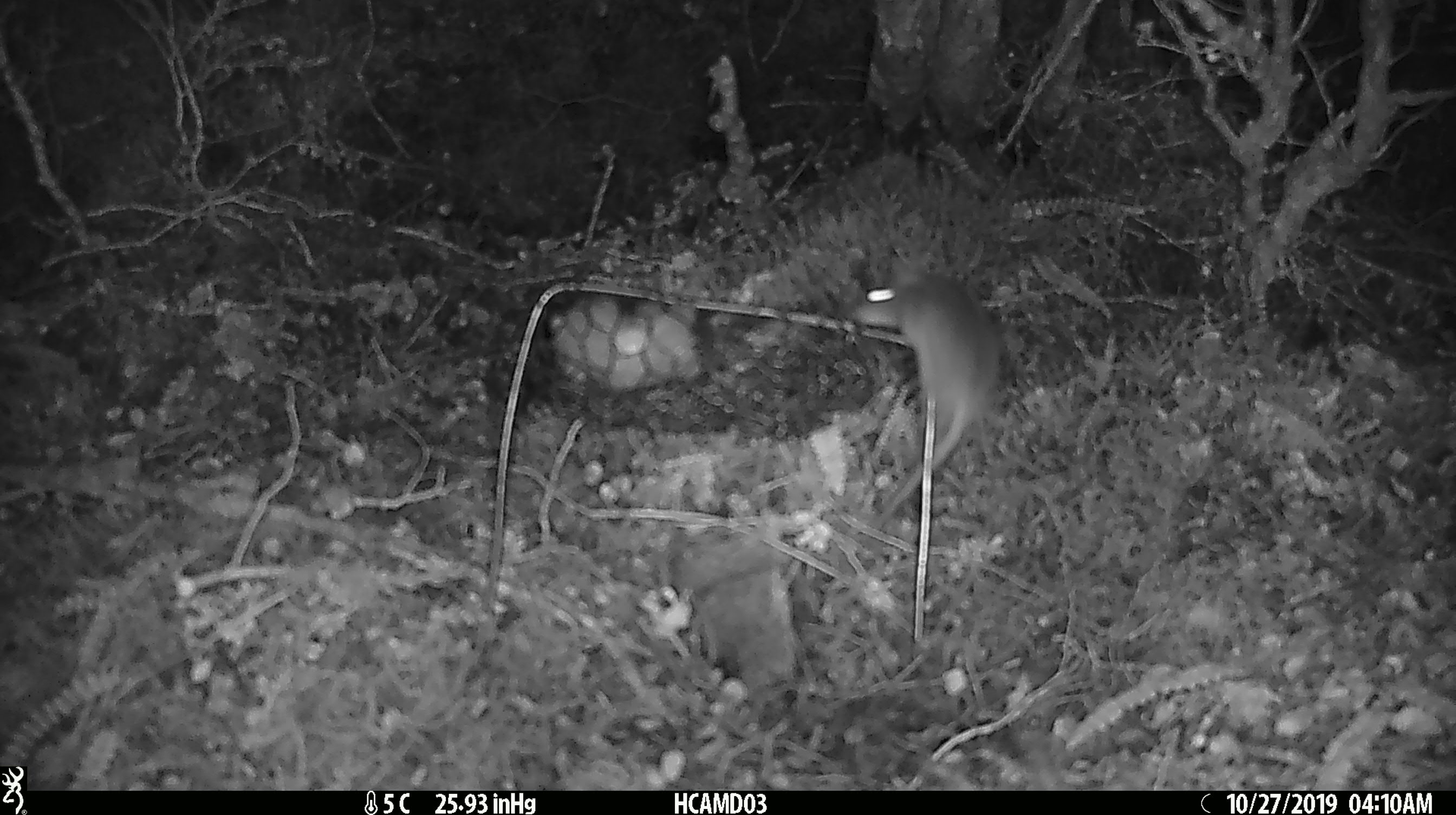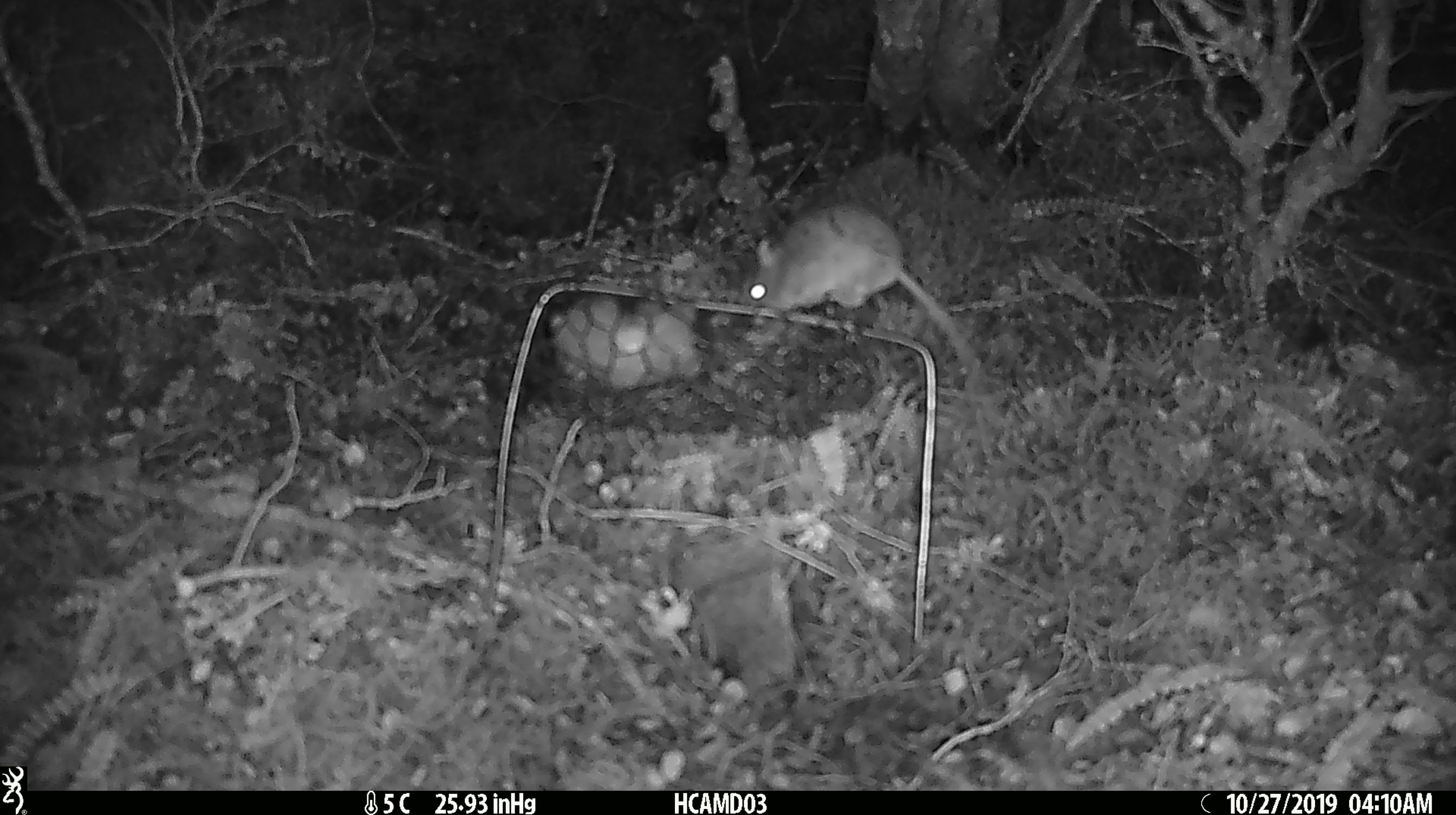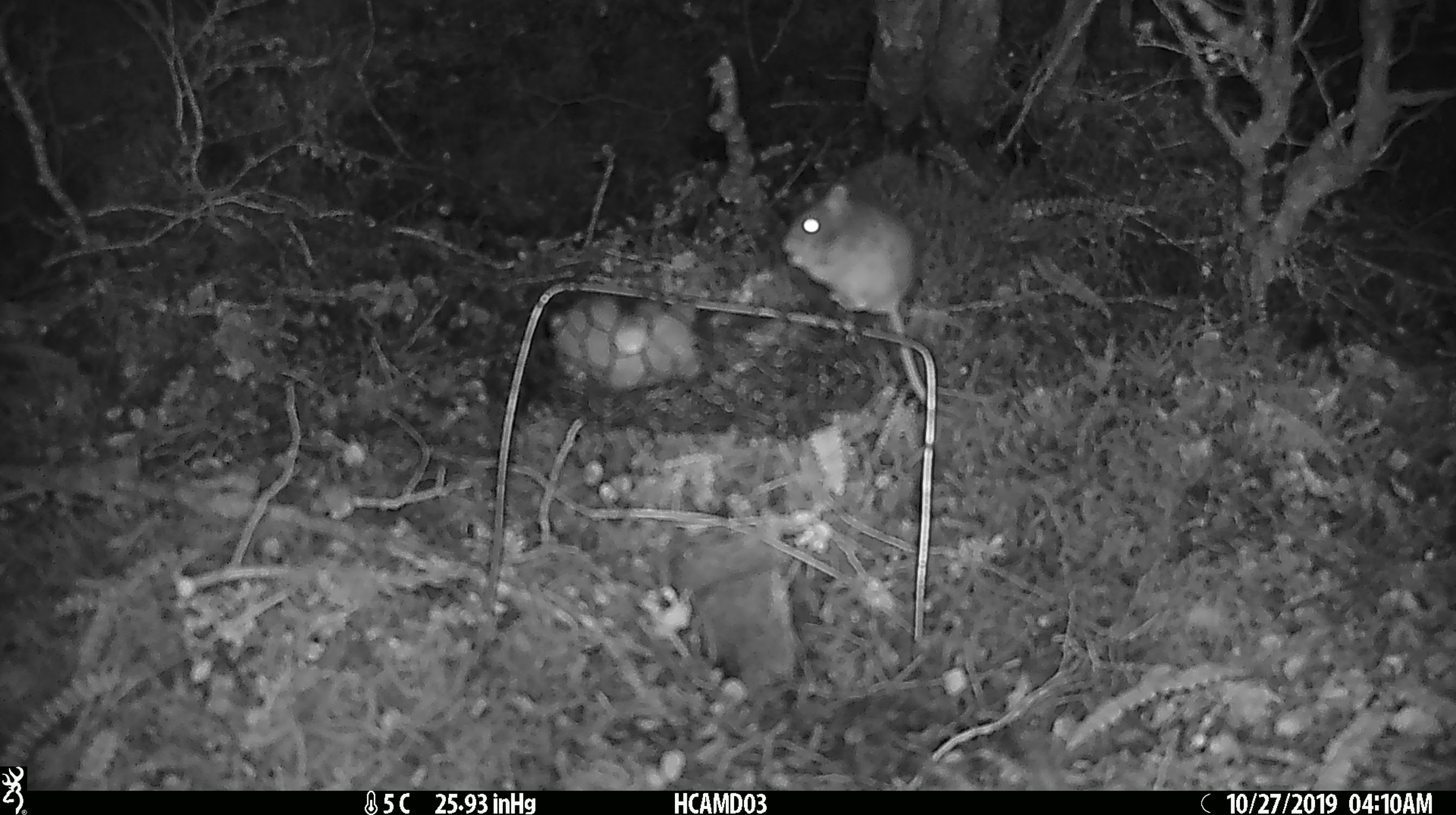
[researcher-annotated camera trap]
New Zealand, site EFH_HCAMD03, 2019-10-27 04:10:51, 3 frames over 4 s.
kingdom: Animalia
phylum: Chordata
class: Mammalia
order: Rodentia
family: Muridae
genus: Mus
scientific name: Mus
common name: mouse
Mouse (Mus).